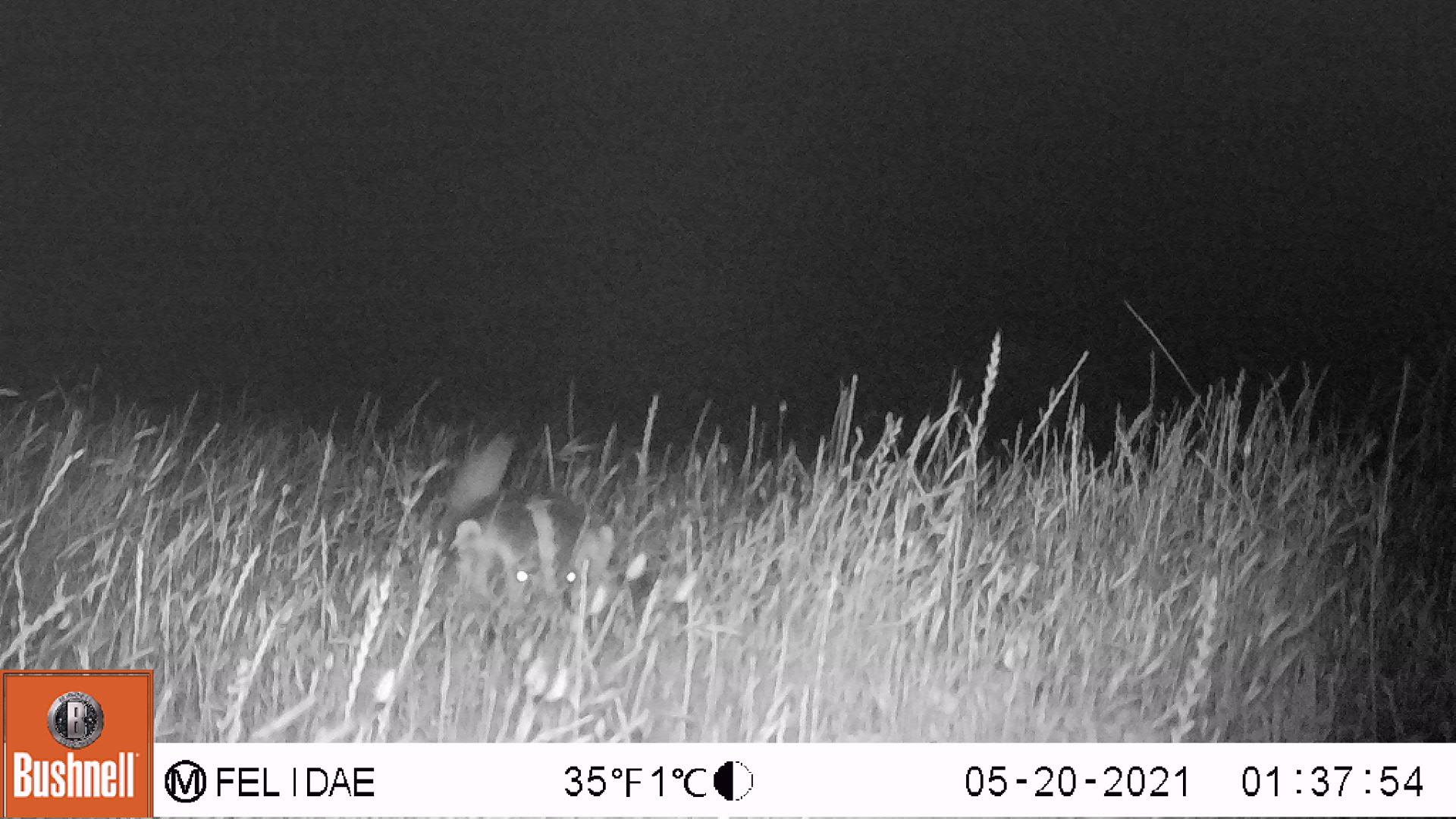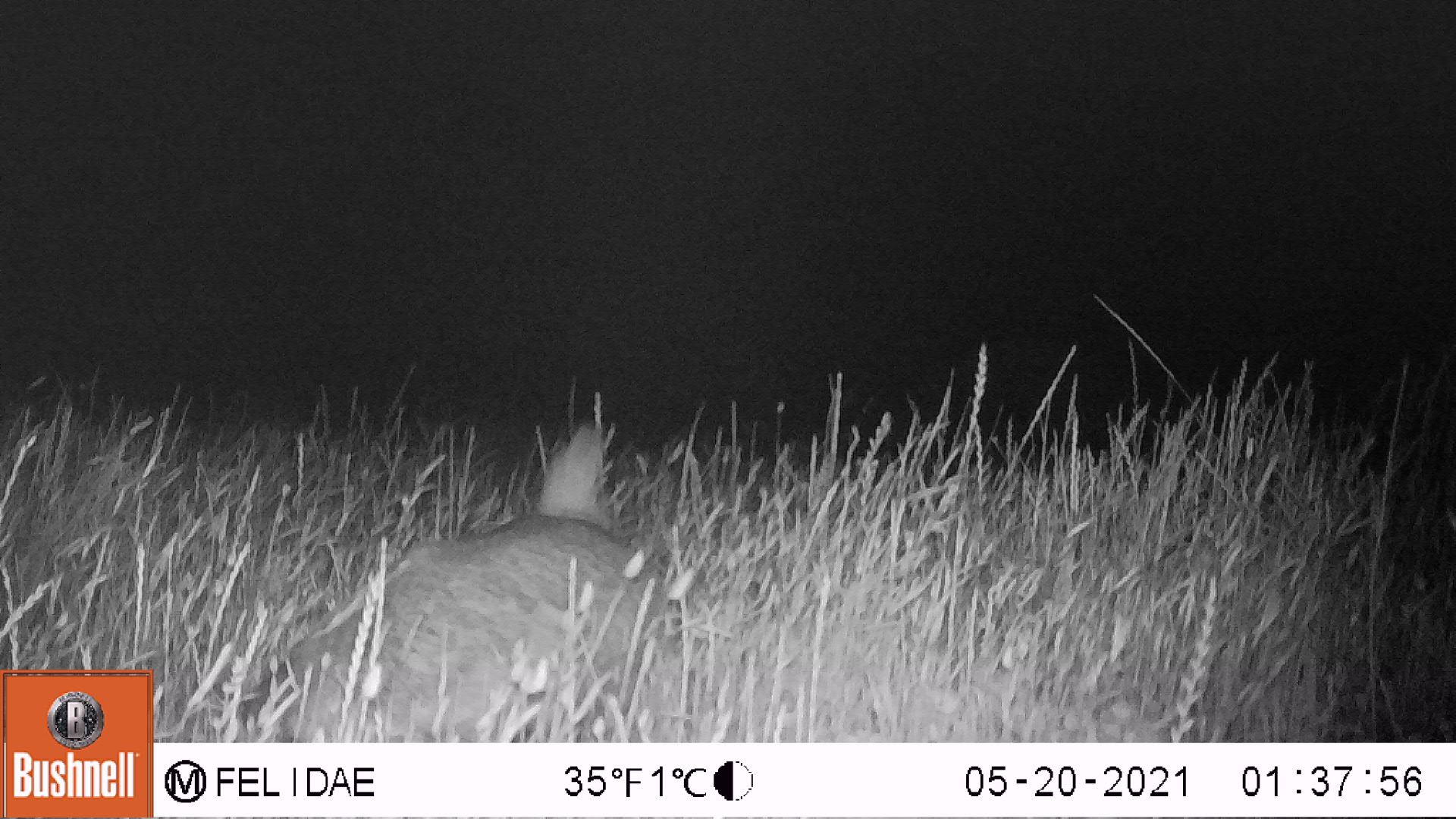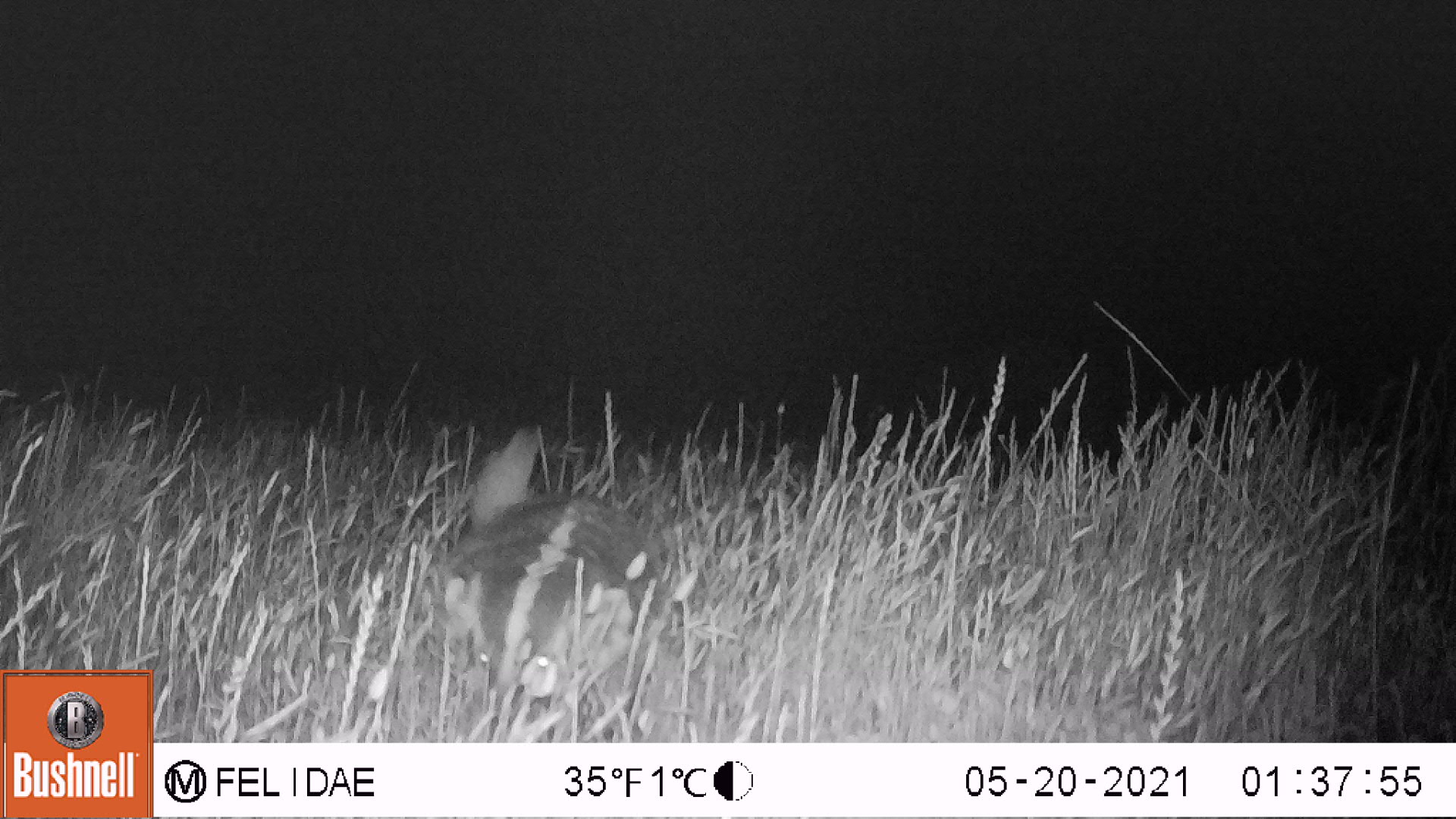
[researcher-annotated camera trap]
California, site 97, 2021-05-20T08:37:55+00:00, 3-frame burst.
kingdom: Animalia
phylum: Chordata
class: Mammalia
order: Carnivora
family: Mustelidae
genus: Taxidea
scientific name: Taxidea taxus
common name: american badger